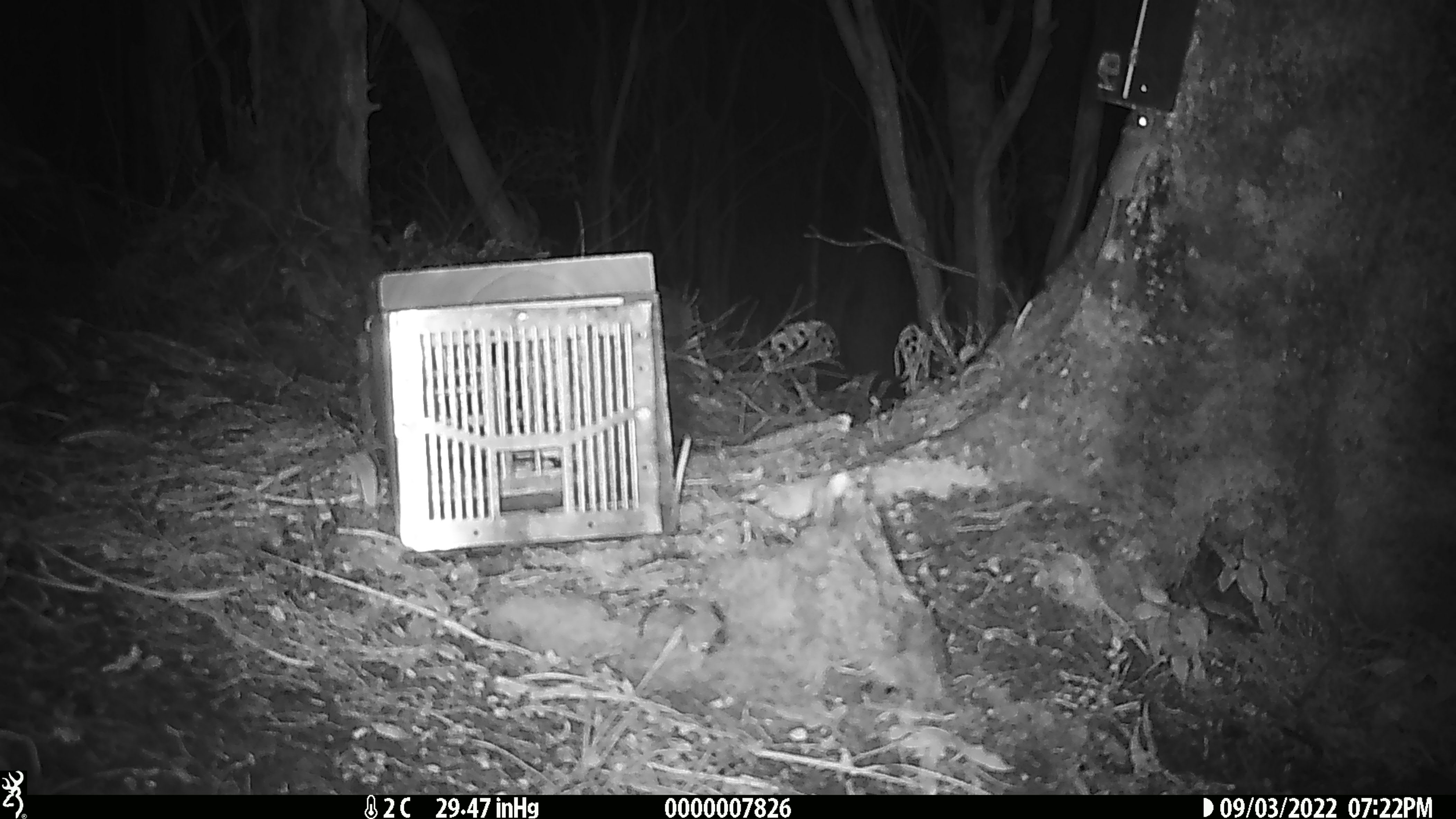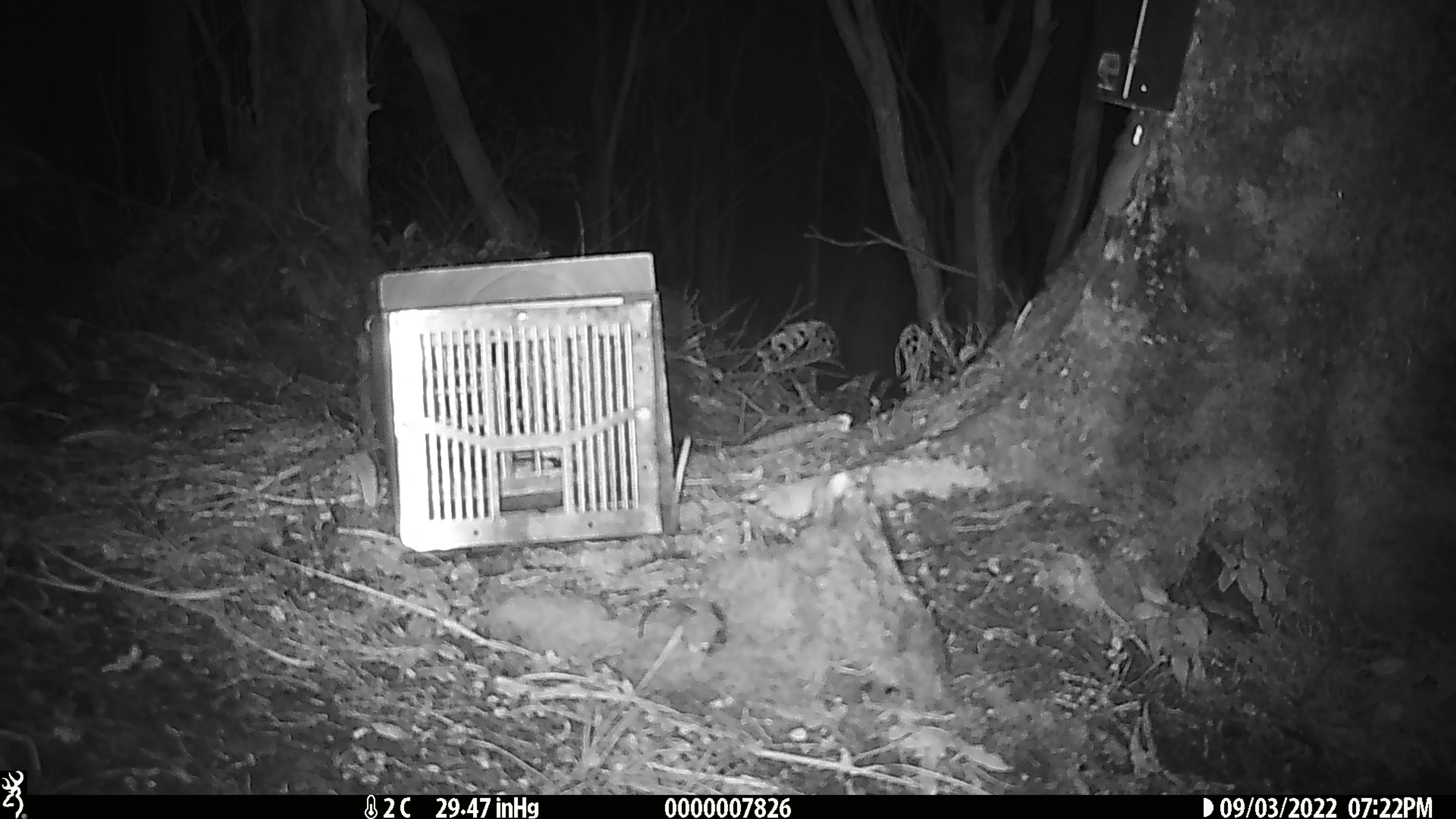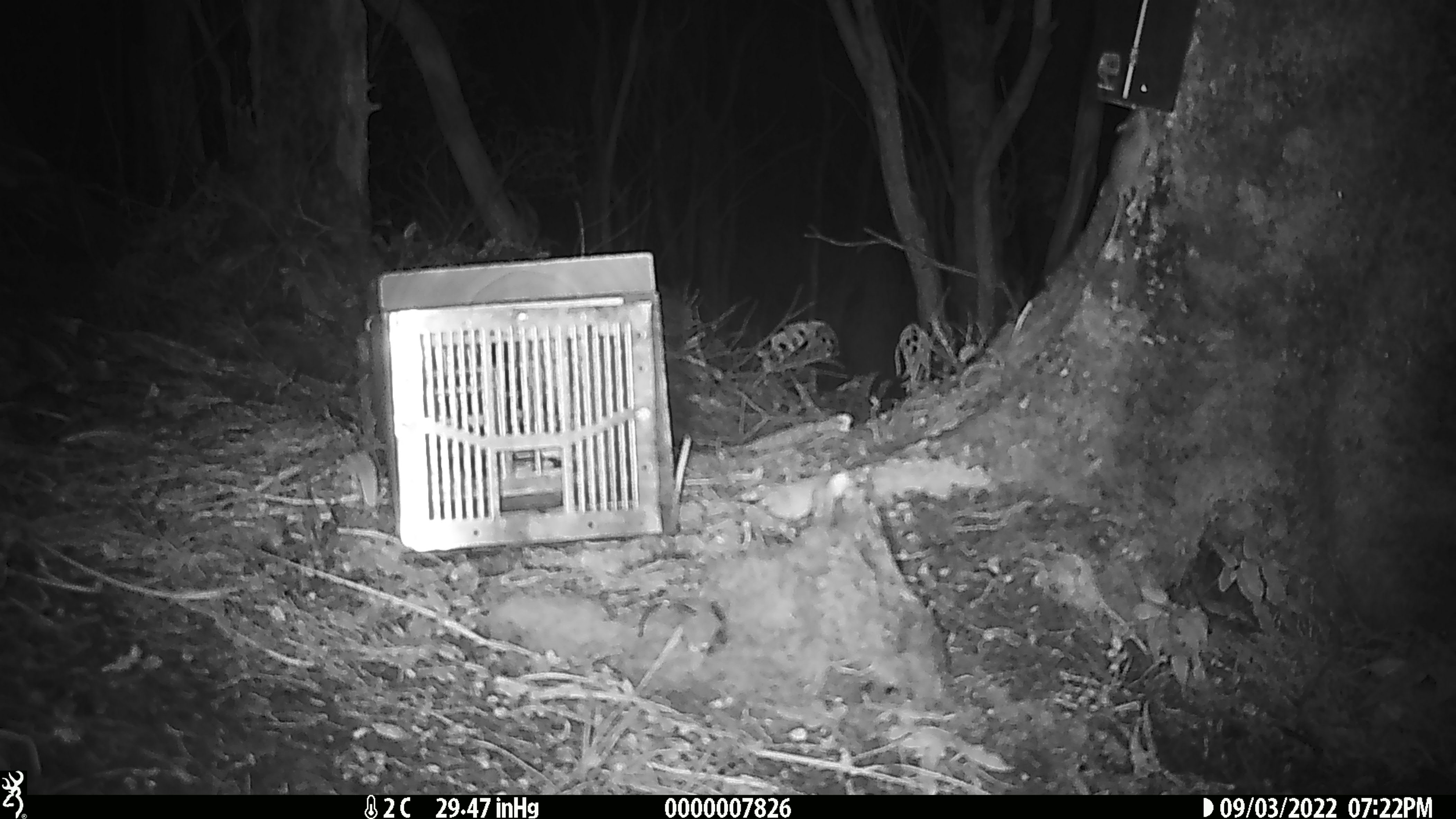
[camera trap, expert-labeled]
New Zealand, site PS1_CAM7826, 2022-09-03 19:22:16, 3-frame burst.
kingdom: Animalia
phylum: Chordata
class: Mammalia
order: Rodentia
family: Muridae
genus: Mus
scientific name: Mus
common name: mouse